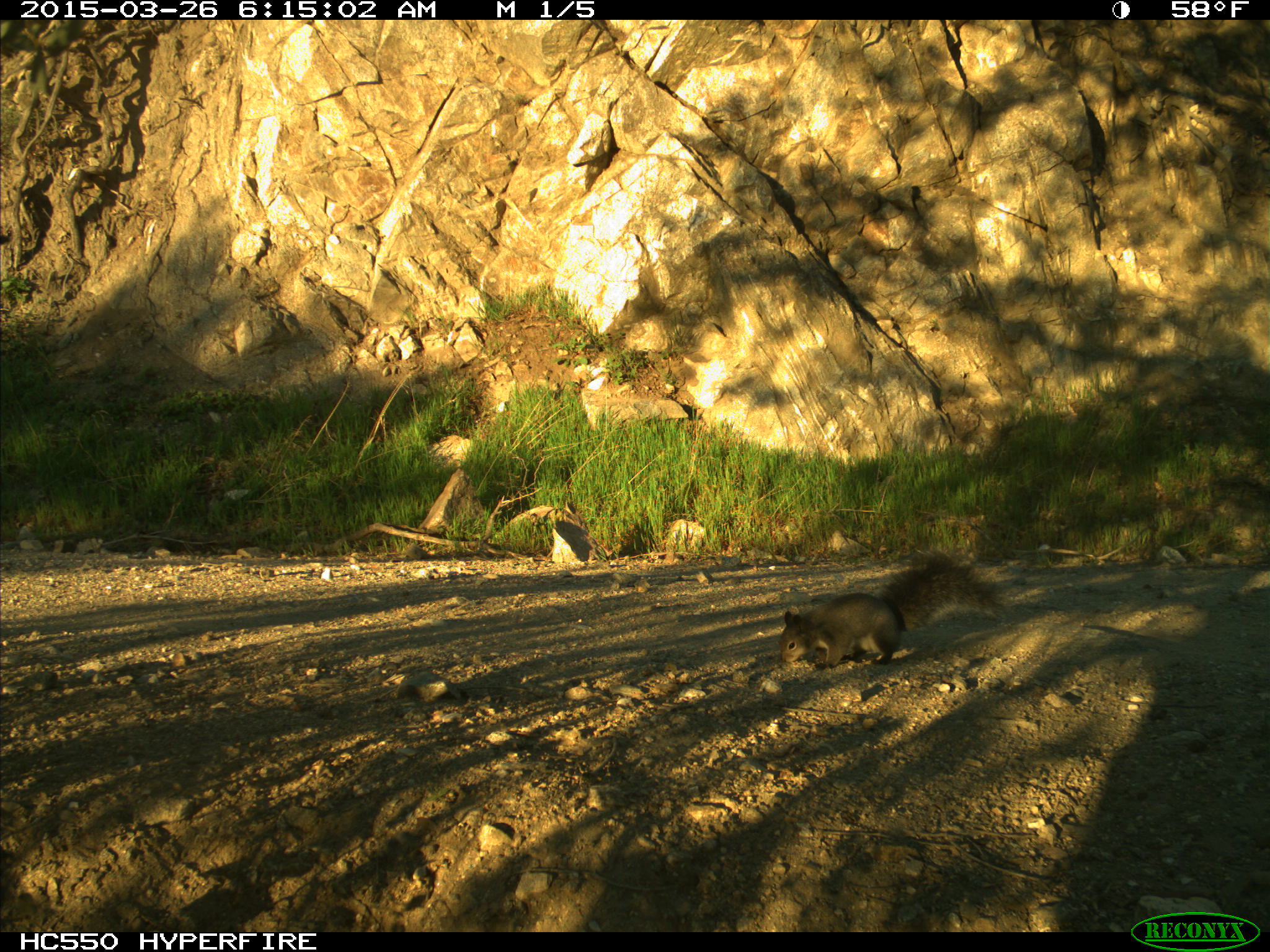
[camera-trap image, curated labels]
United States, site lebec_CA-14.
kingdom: Animalia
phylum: Chordata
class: Mammalia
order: Rodentia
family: Sciuridae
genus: Sciurus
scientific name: Sciurus carolinensis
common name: eastern gray squirrel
Sciurus carolinensis (eastern gray squirrel).